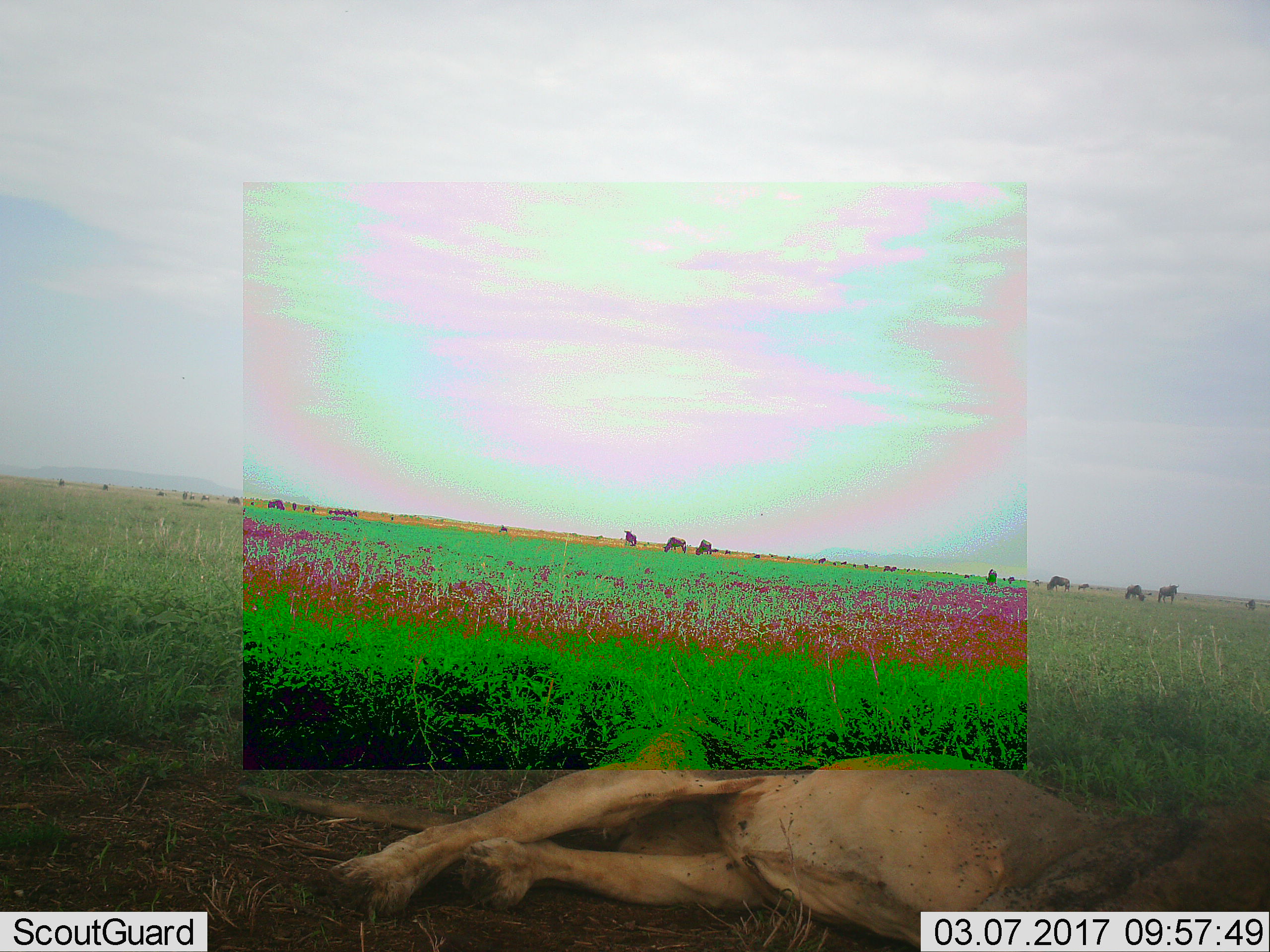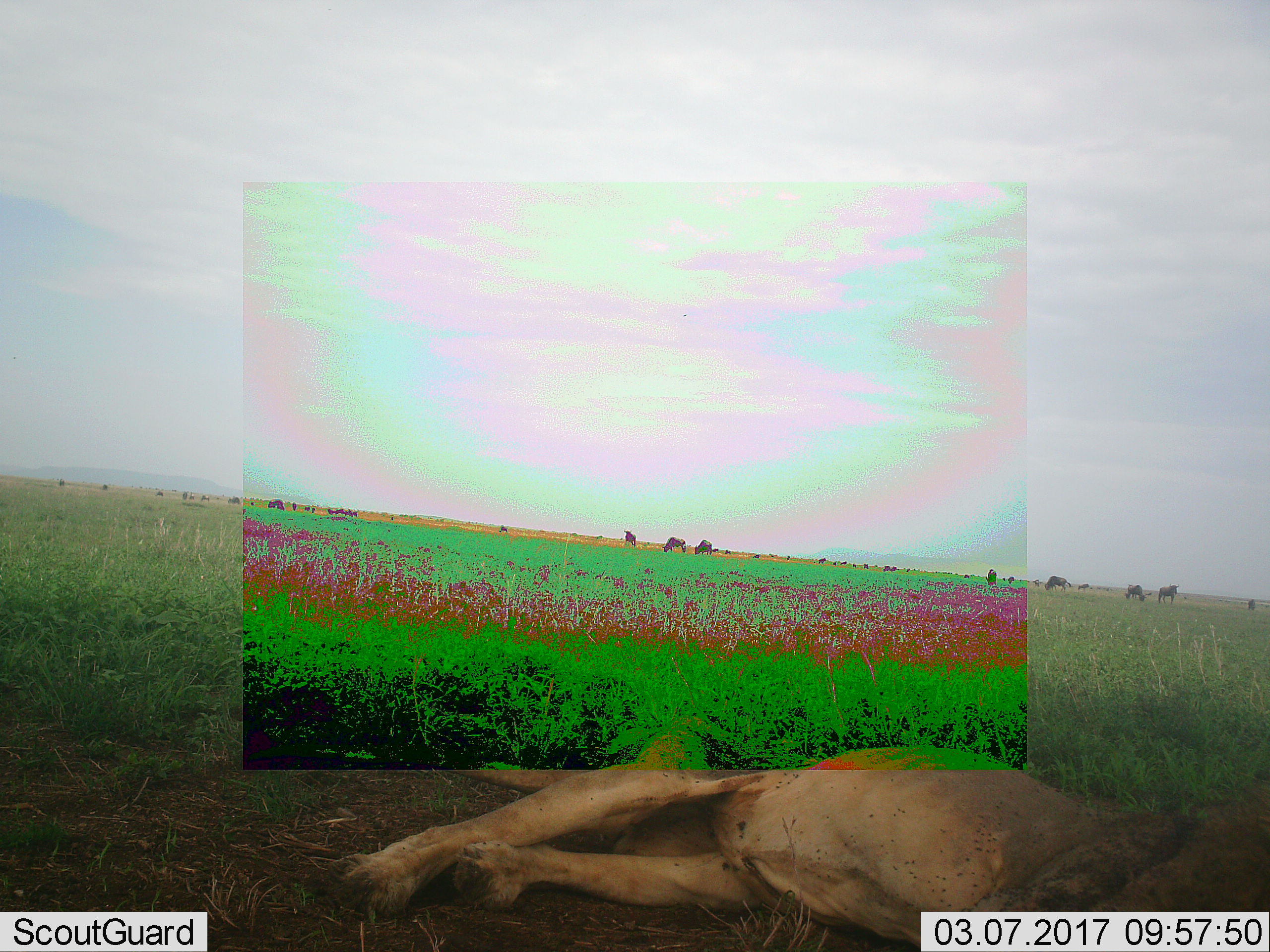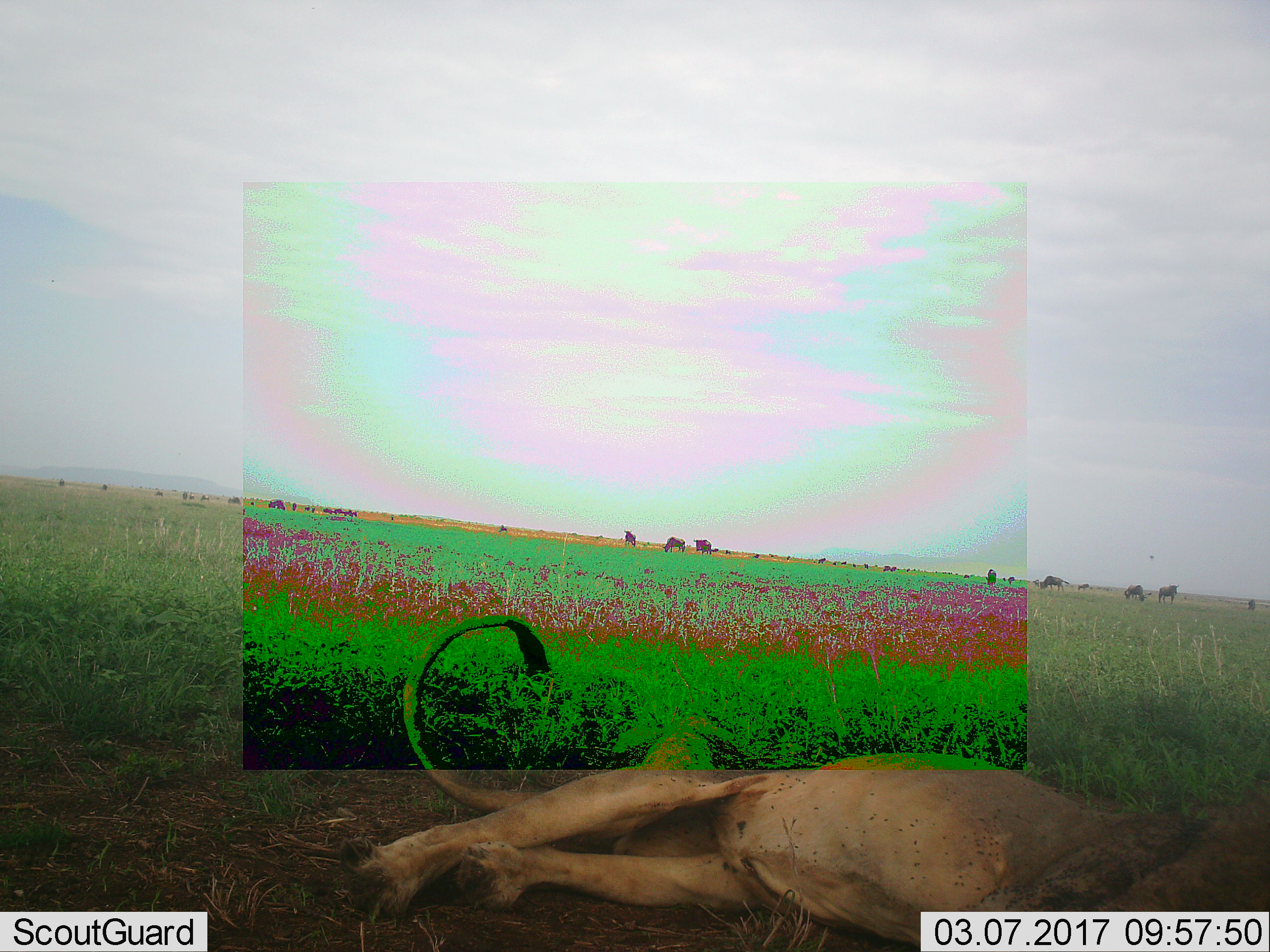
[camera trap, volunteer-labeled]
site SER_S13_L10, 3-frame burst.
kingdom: Animalia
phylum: Chordata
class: Mammalia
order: Carnivora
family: Felidae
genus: Panthera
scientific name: Panthera leo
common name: lion male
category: lionmale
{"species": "lionmale (lion male) (Panthera leo)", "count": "1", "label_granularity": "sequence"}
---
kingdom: Animalia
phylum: Chordata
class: Mammalia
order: Artiodactyla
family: Bovidae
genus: Connochaetes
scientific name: Connochaetes taurinus taurinus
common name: blue wildebeest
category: wildebeestblue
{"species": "wildebeestblue (blue wildebeest) (Connochaetes taurinus taurinus)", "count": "11-50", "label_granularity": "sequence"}